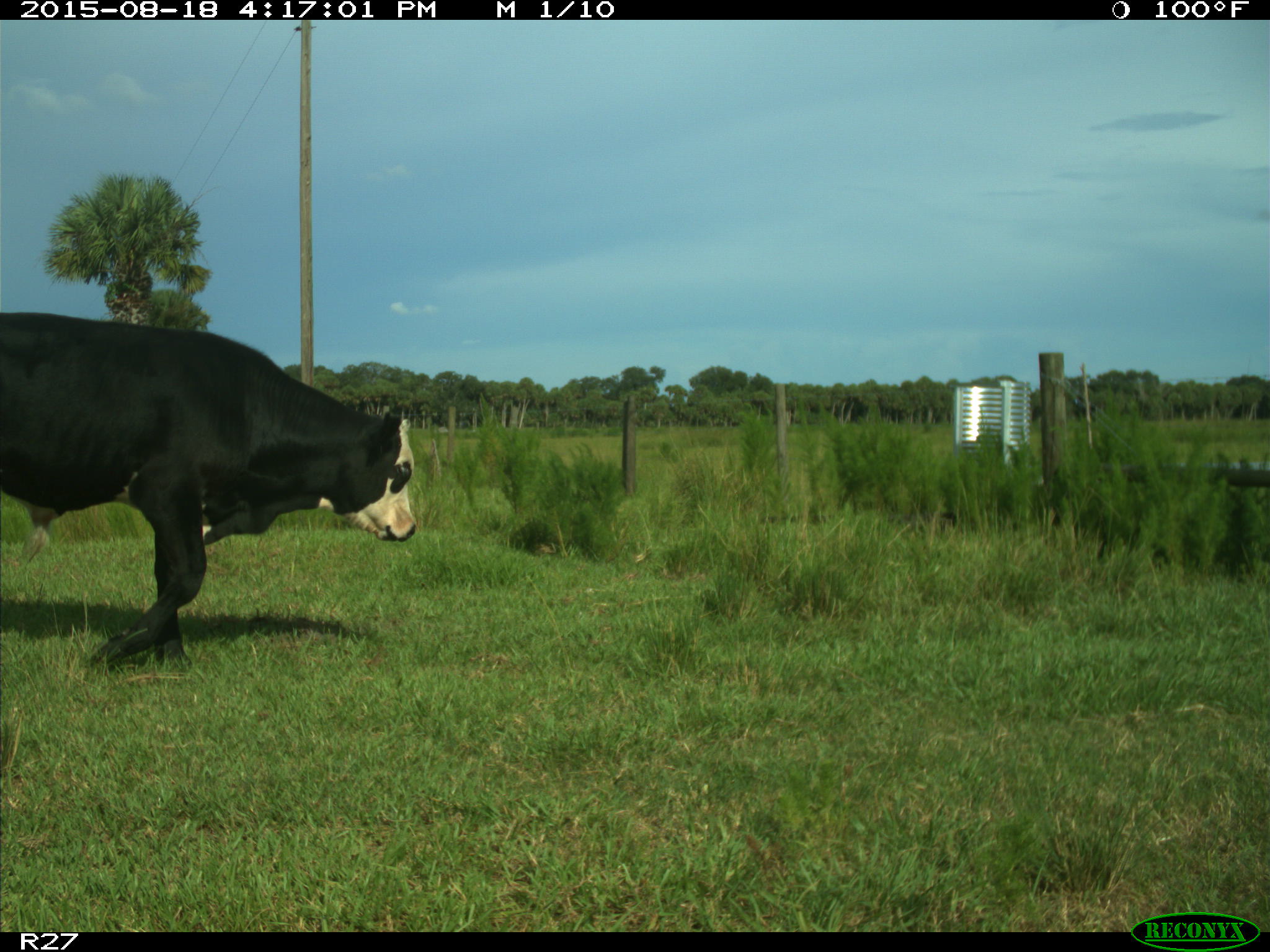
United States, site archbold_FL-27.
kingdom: Animalia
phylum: Chordata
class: Mammalia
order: Artiodactyla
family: Bovidae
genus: Bos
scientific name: Bos taurus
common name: domestic cow